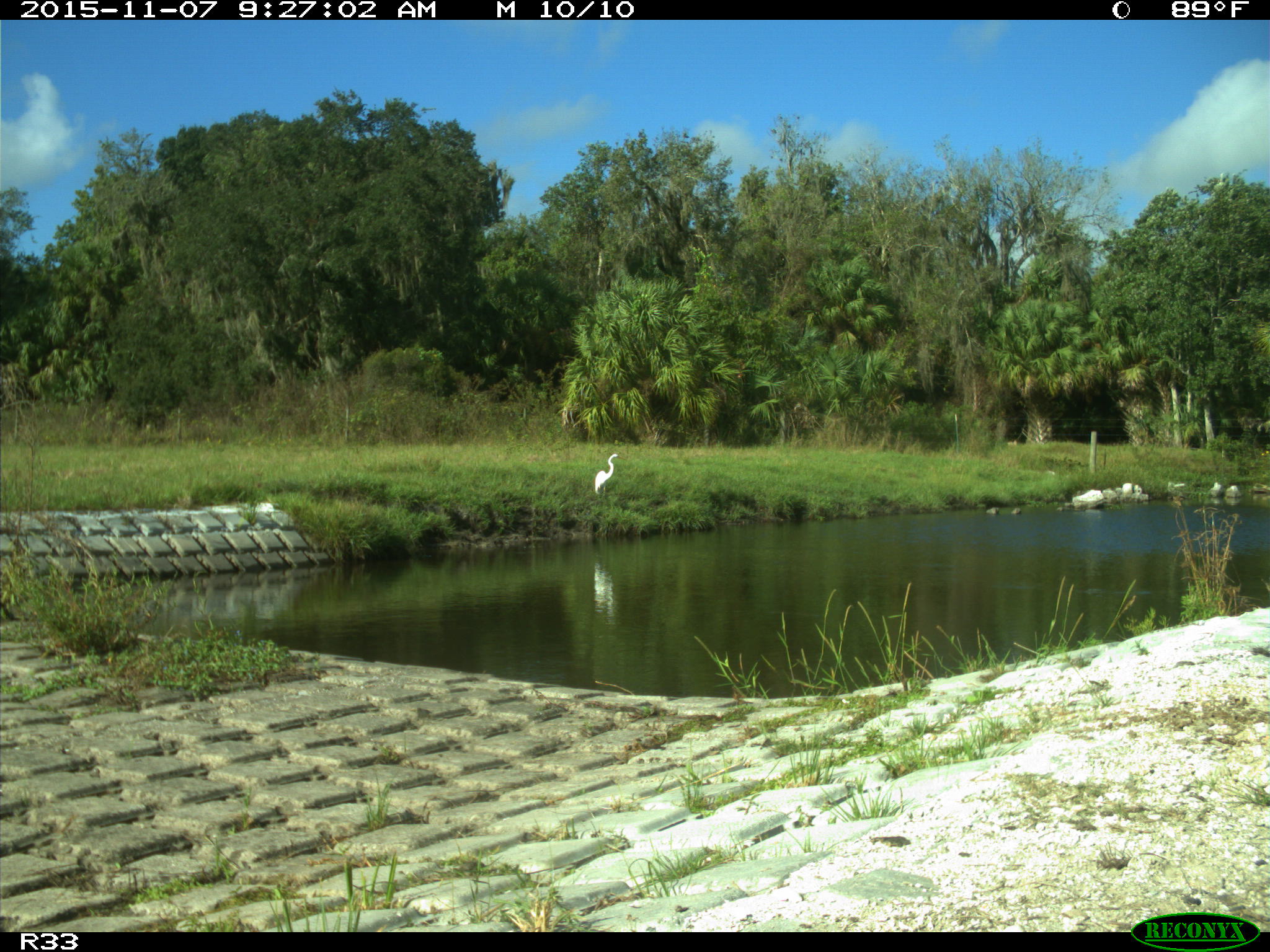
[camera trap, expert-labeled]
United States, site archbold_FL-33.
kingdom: Animalia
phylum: Chordata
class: Aves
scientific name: Aves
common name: birds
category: unidentified bird